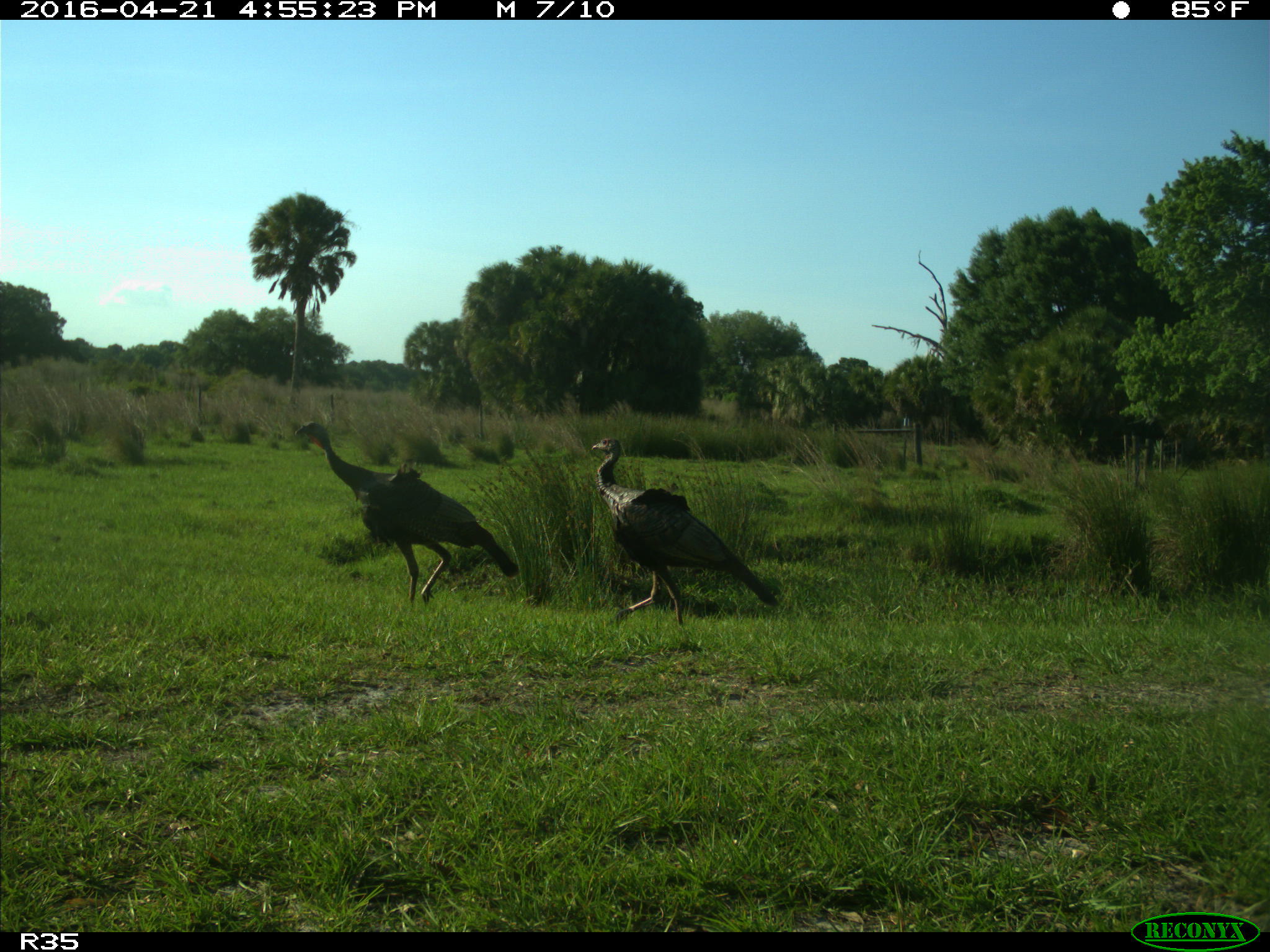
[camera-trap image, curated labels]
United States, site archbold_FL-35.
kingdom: Animalia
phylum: Chordata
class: Aves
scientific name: Aves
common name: birds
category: unidentified bird